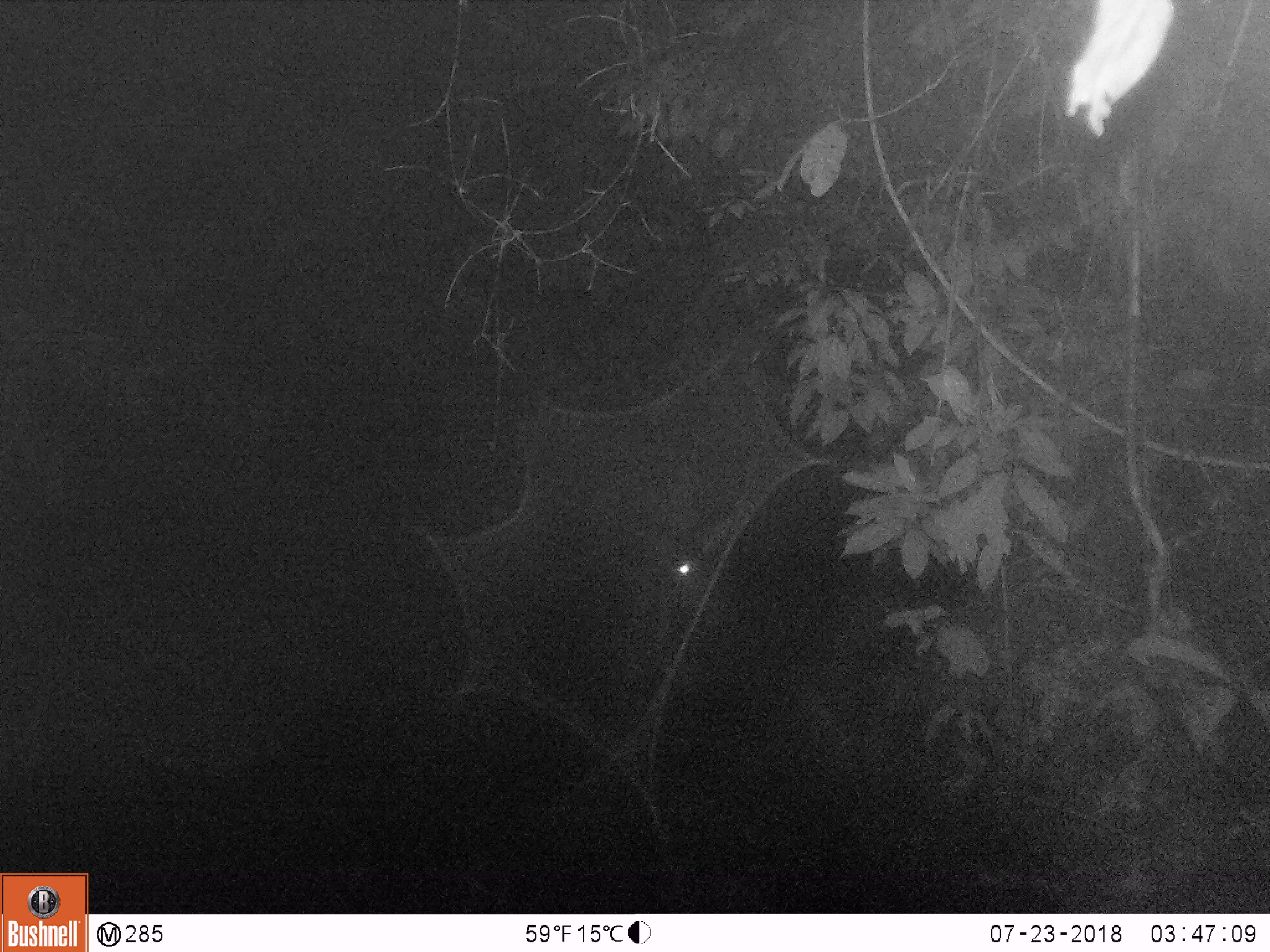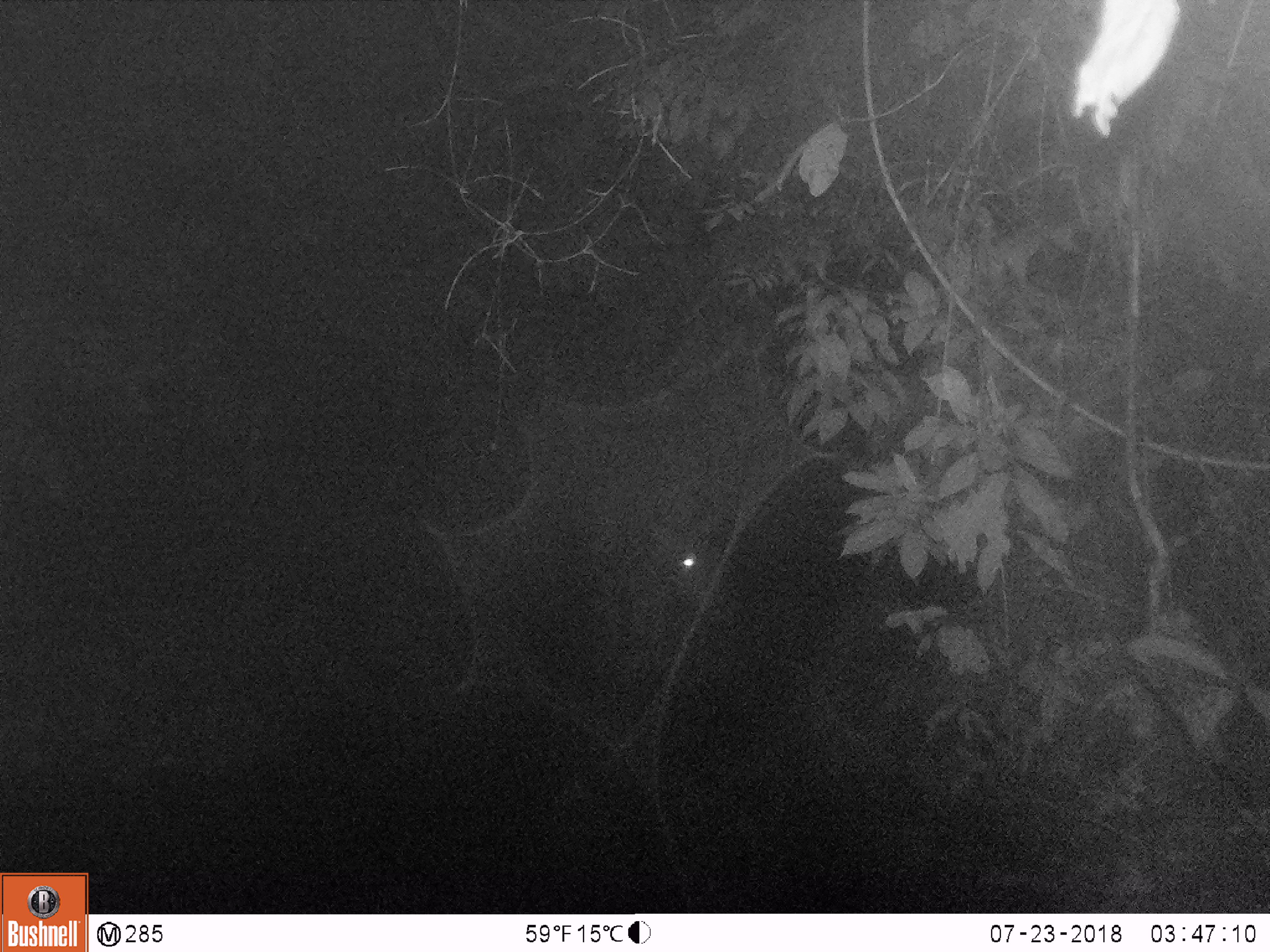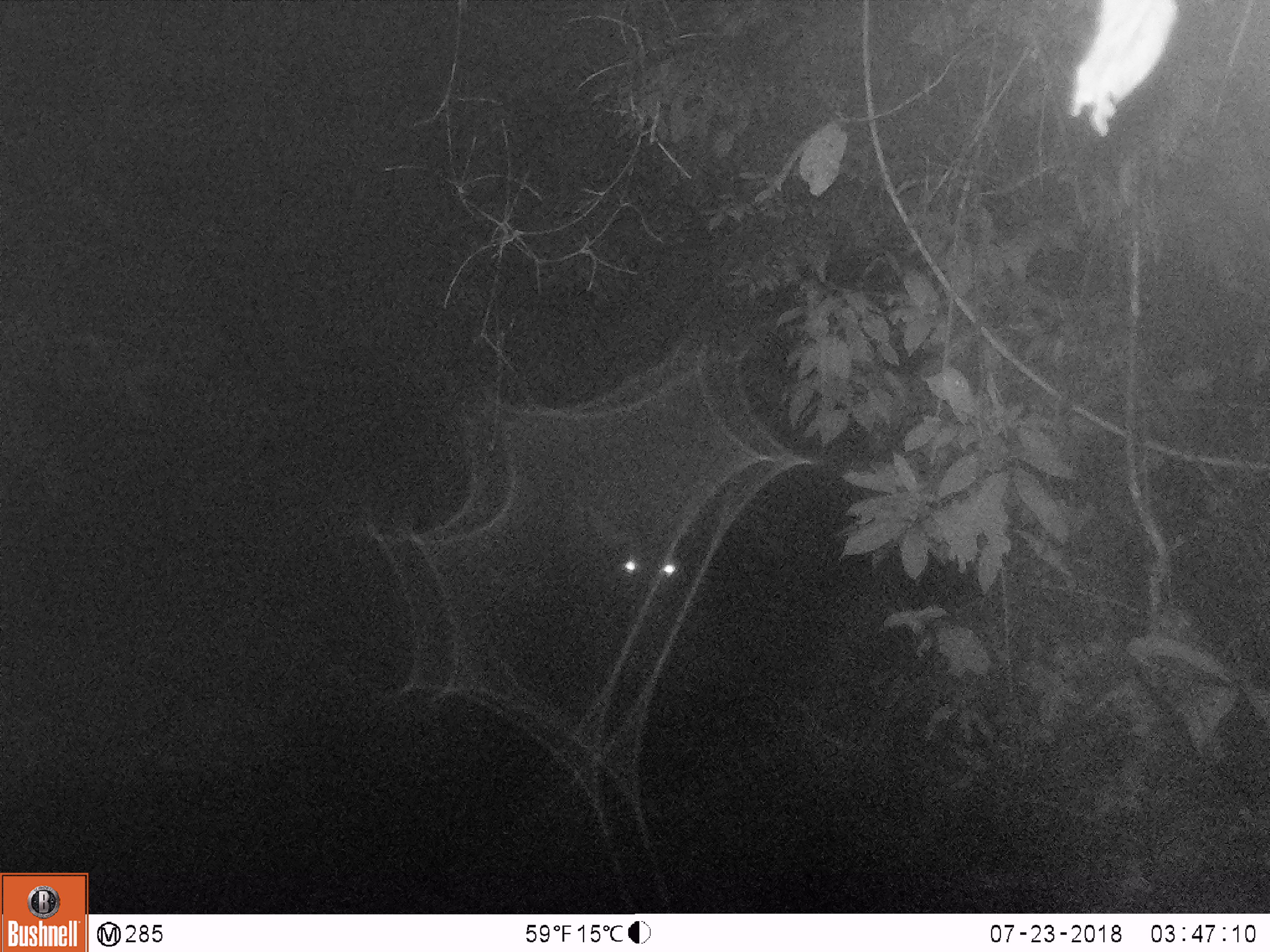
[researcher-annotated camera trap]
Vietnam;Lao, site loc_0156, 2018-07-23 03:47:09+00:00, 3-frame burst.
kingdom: Animalia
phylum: Chordata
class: Mammalia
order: Artiodactyla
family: Cervidae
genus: Rusa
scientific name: Rusa unicolor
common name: sambar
Sambar (Rusa unicolor). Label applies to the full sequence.